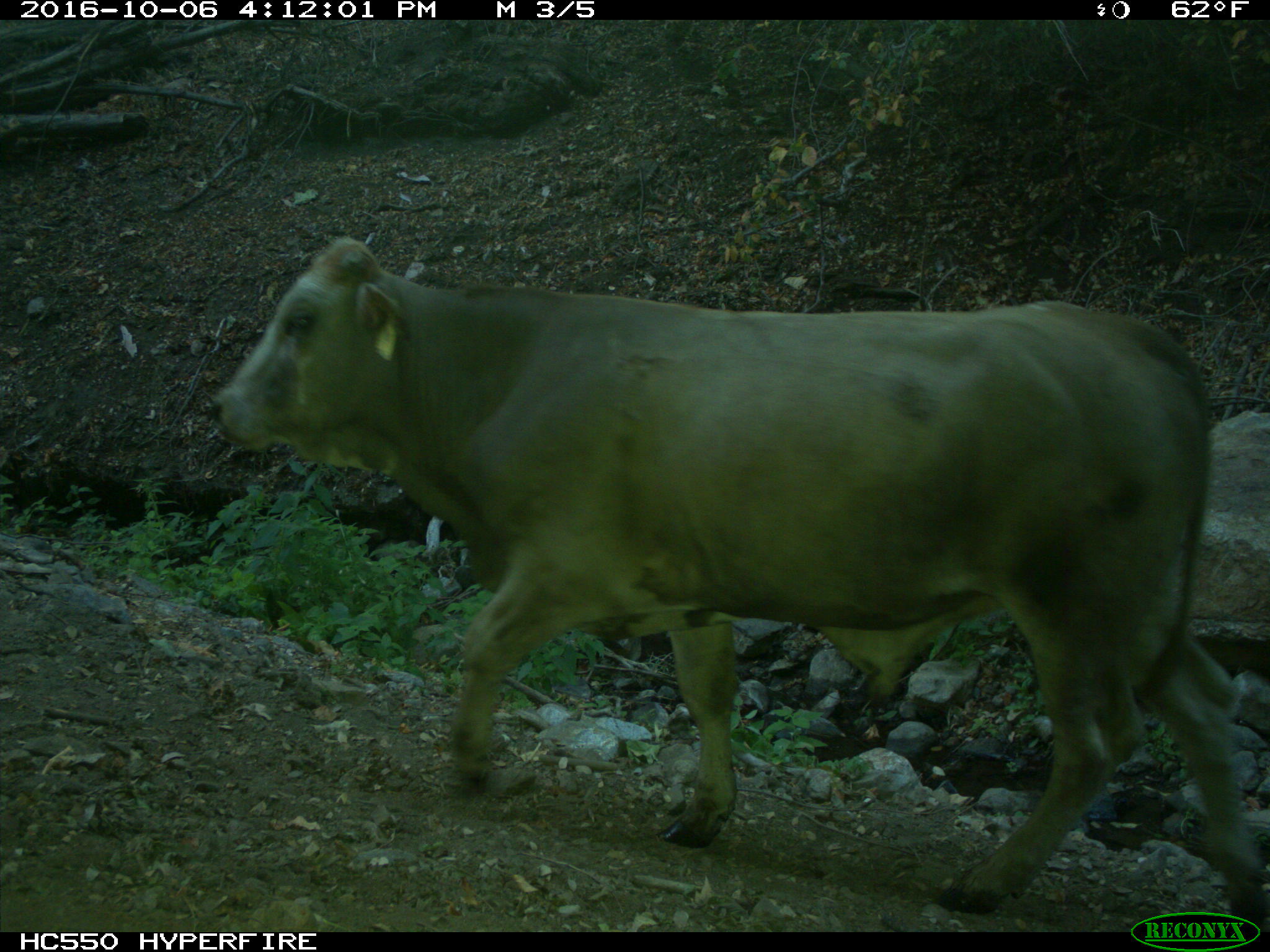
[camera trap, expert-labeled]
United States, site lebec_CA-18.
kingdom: Animalia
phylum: Chordata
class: Mammalia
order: Artiodactyla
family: Bovidae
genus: Bos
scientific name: Bos taurus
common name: domestic cow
Bos taurus (domestic cow).